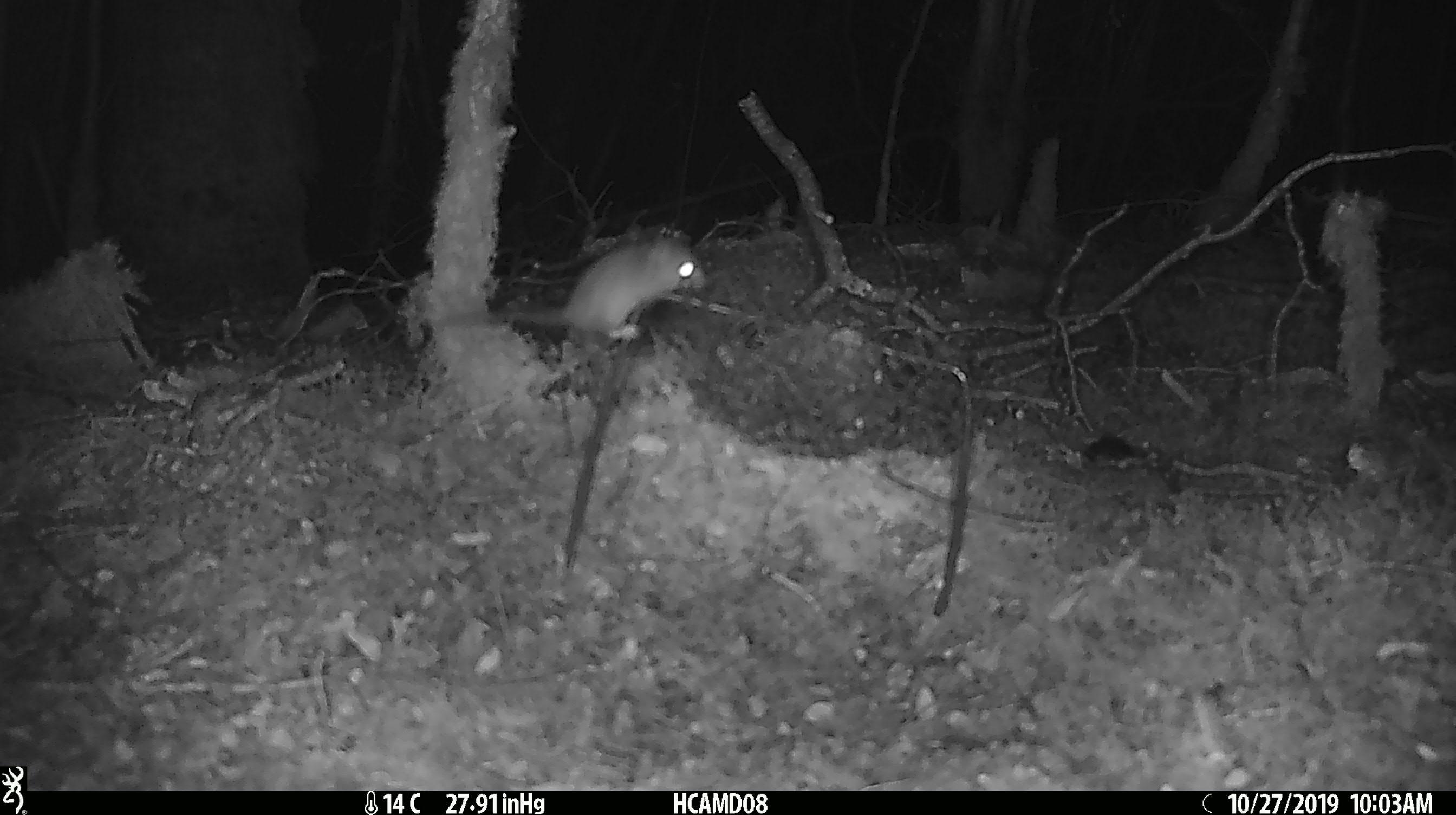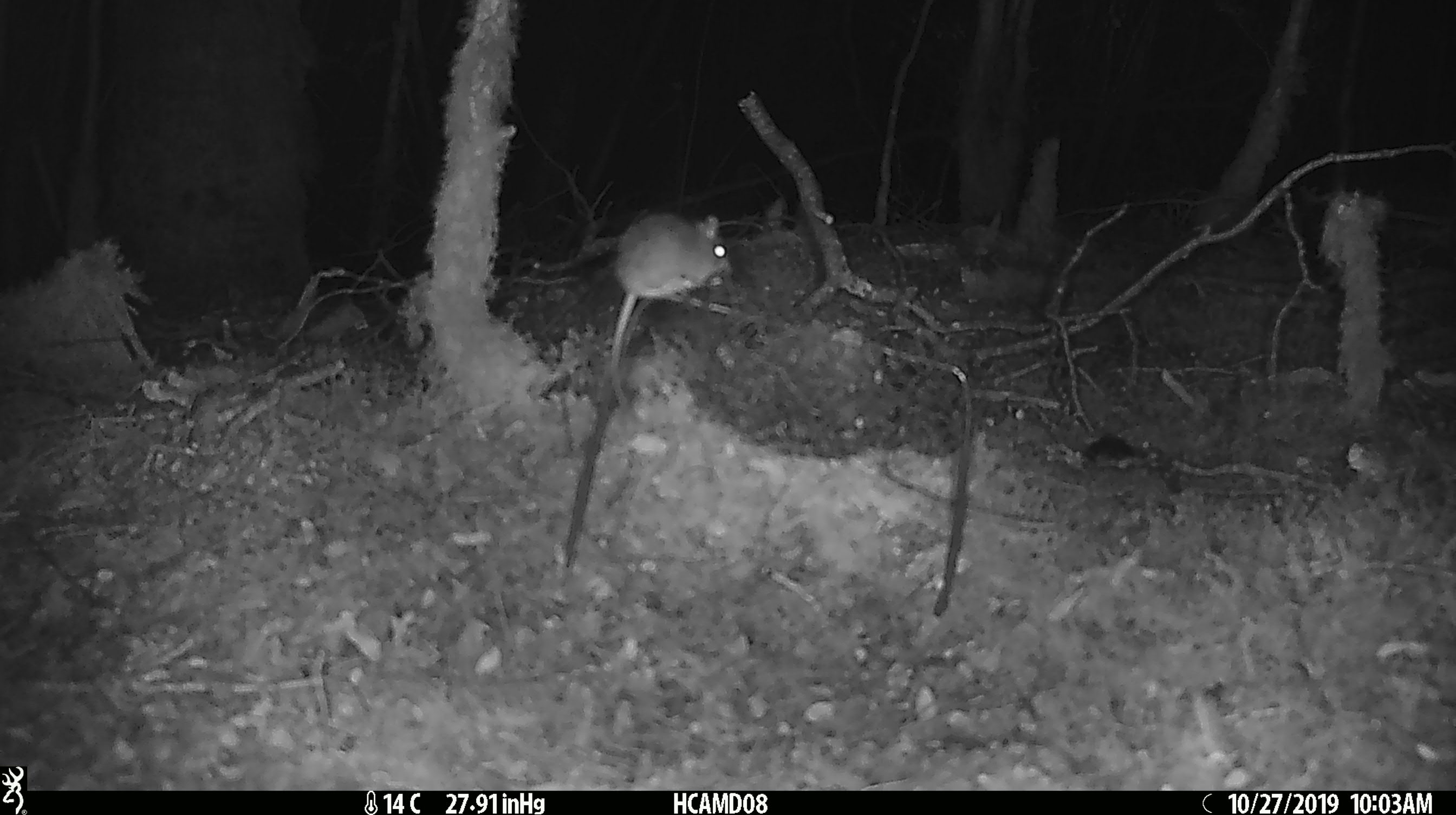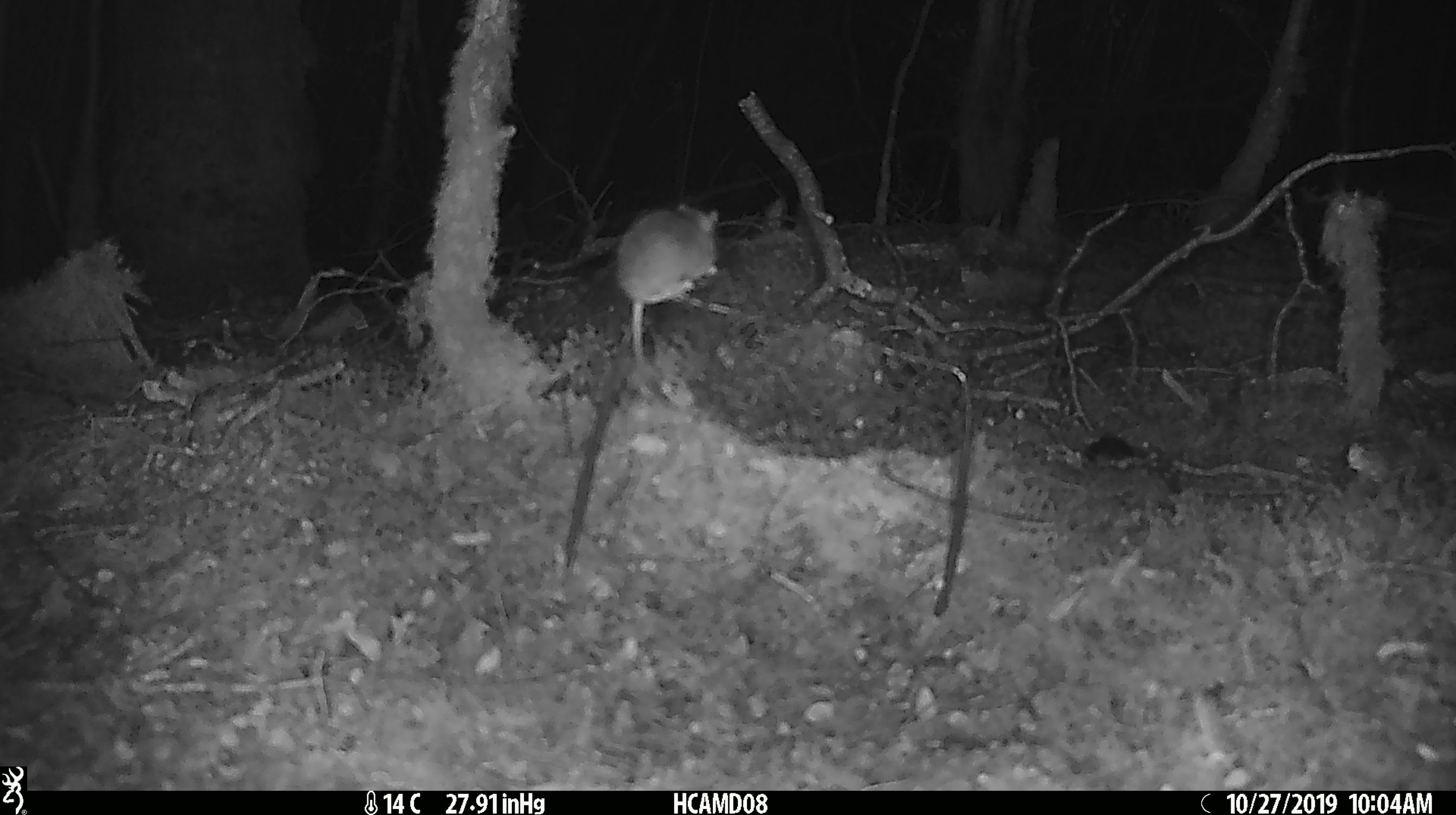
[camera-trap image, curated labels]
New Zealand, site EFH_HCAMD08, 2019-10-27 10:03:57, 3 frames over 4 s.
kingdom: Animalia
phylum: Chordata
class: Mammalia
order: Rodentia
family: Muridae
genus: Mus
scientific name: Mus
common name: mouse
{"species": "mouse (Mus)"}